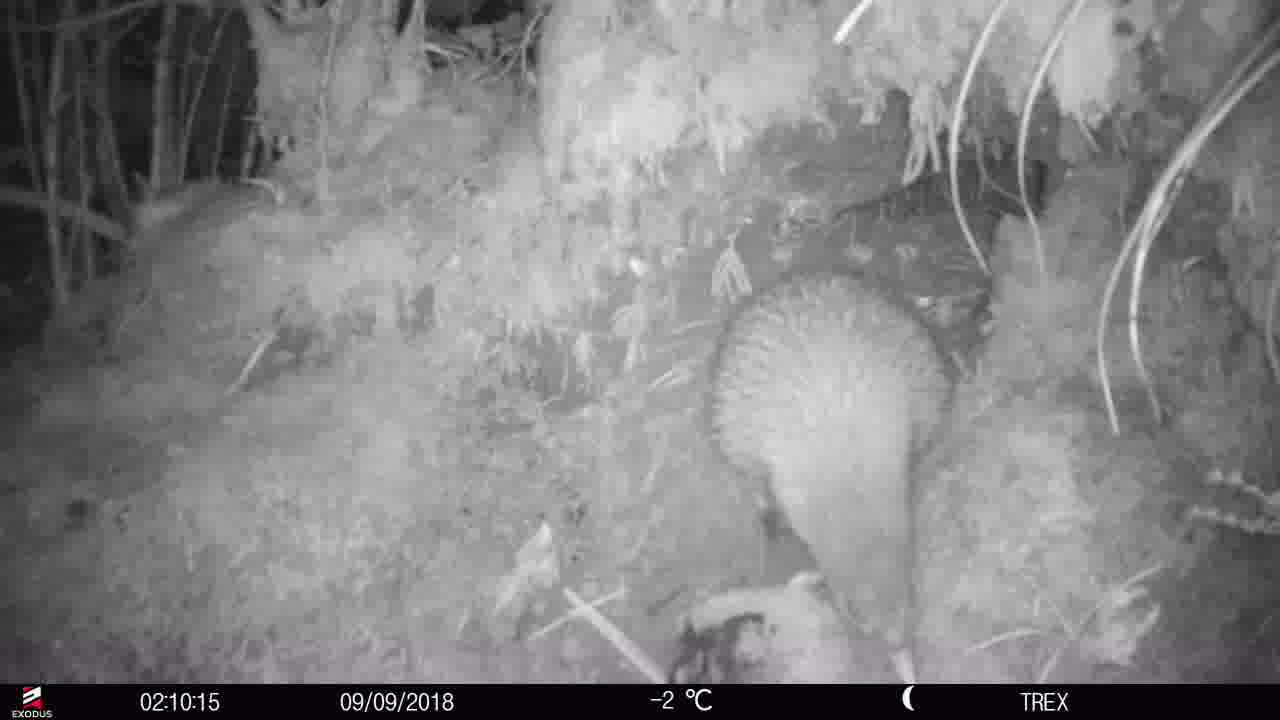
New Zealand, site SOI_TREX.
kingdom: Animalia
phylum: Chordata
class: Aves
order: Apterygiformes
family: Apterygidae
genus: Apteryx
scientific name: Apteryx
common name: kiwi